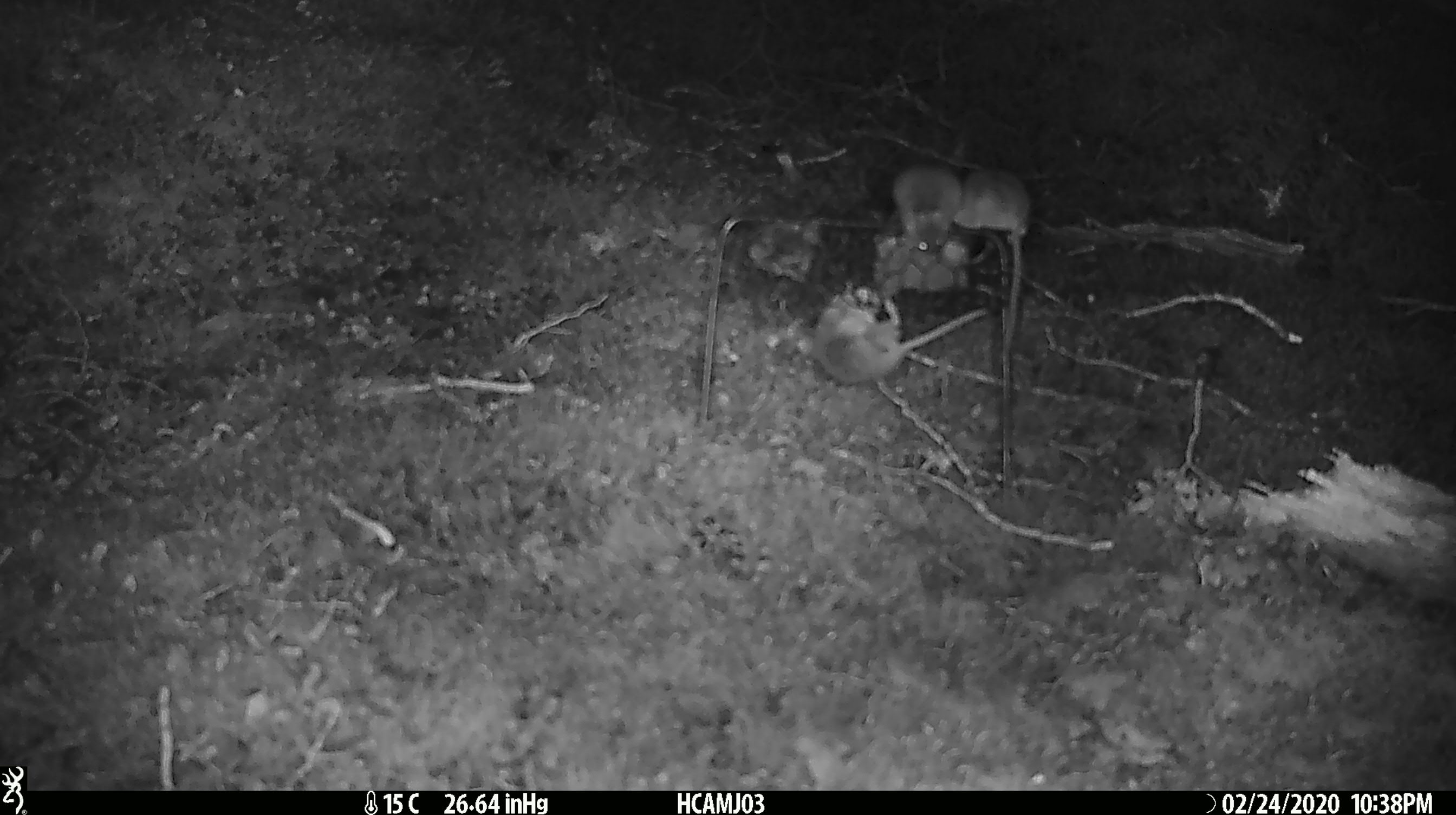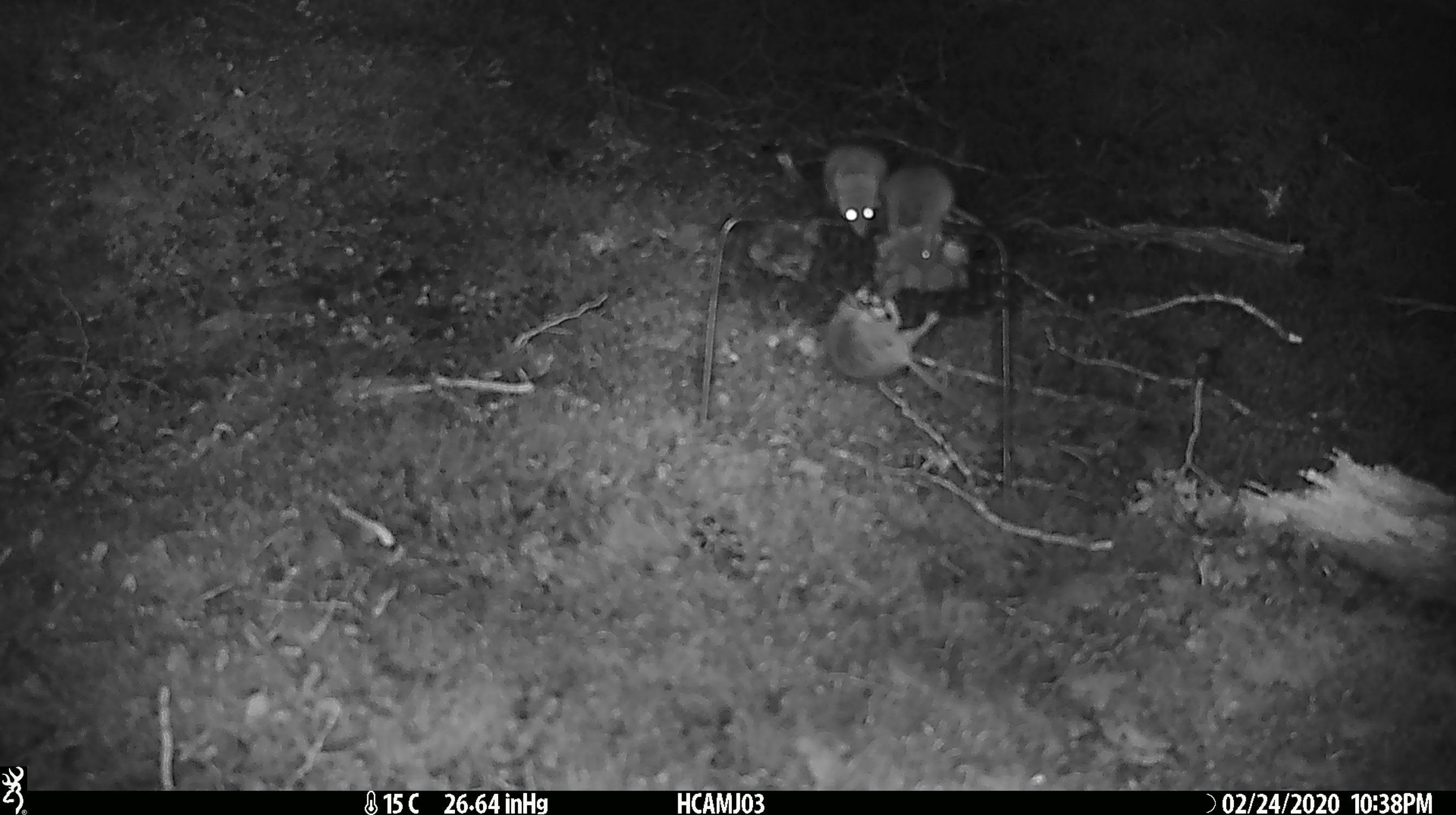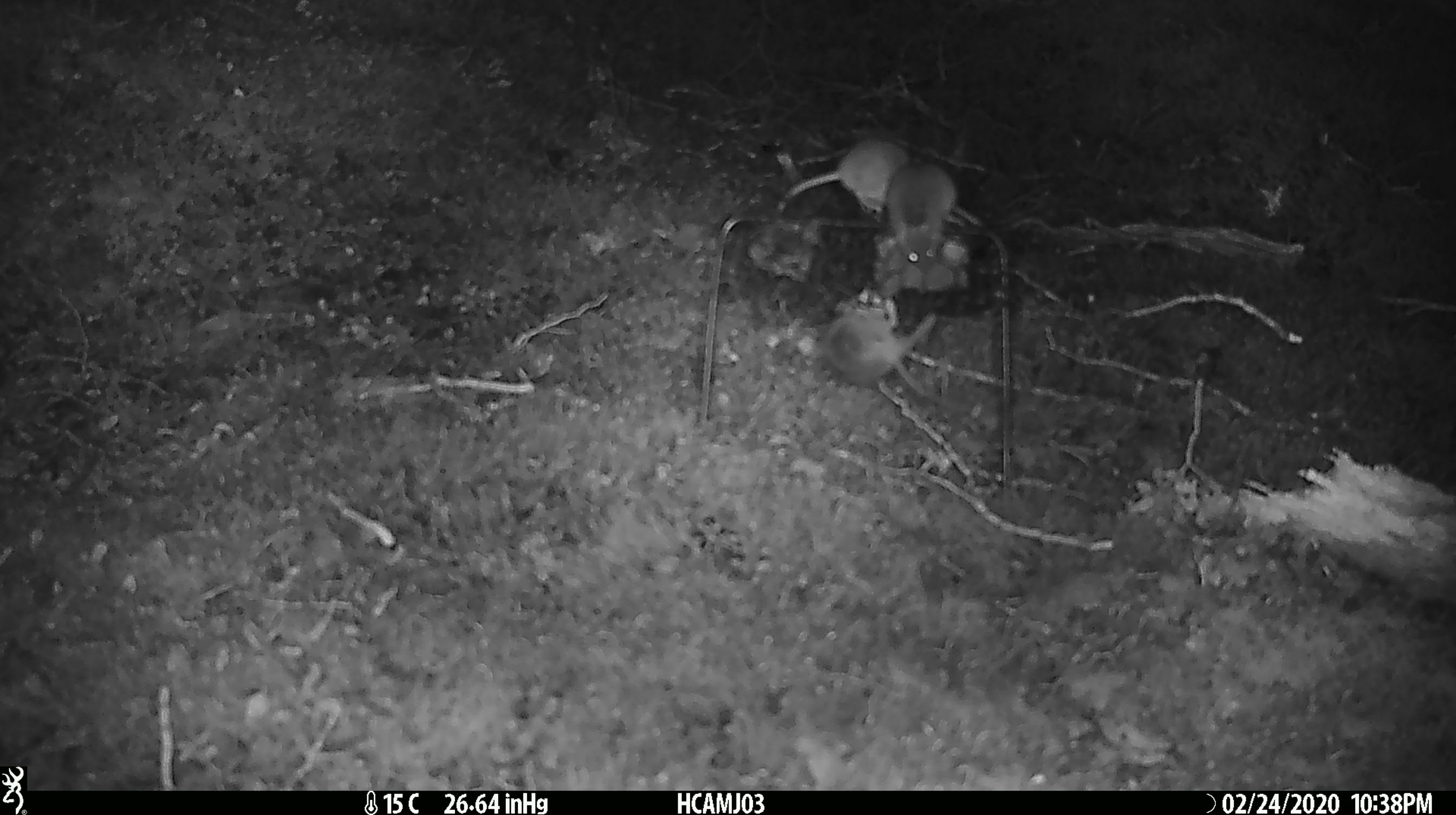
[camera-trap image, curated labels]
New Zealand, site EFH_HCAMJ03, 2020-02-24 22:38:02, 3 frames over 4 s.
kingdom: Animalia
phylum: Chordata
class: Mammalia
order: Rodentia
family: Muridae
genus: Mus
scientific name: Mus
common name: mouse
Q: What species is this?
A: Mouse (Mus).